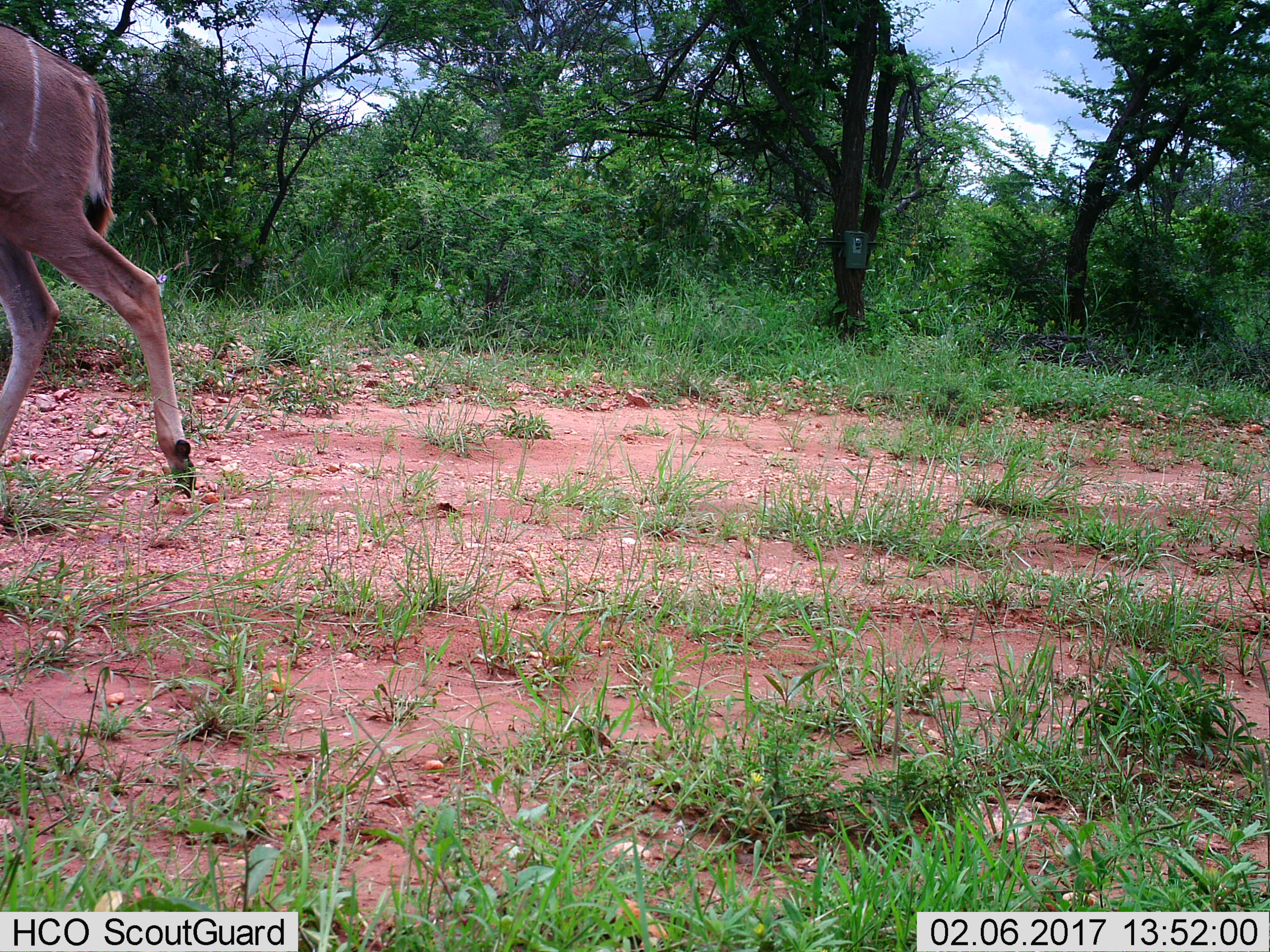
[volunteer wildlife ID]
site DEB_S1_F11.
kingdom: Animalia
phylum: Chordata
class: Mammalia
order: Artiodactyla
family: Bovidae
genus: Tragelaphus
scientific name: Tragelaphus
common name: kudu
Kudu (Tragelaphus), count 1. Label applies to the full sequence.